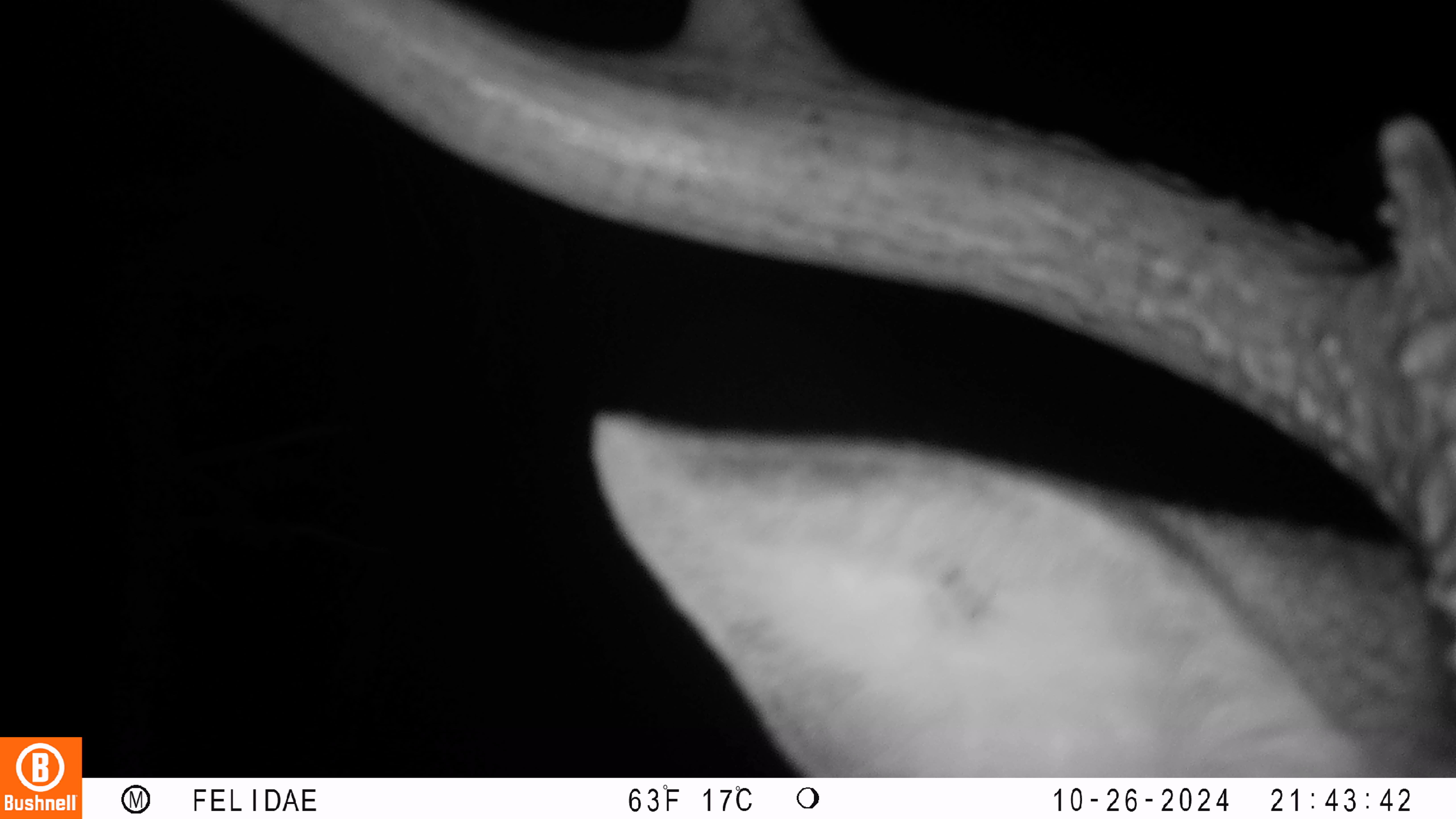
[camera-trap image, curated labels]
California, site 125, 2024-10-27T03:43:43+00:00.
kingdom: Animalia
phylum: Chordata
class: Mammalia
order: Artiodactyla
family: Cervidae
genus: Odocoileus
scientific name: Odocoileus hemionus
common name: mule deer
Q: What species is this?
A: Mule deer (Odocoileus hemionus).